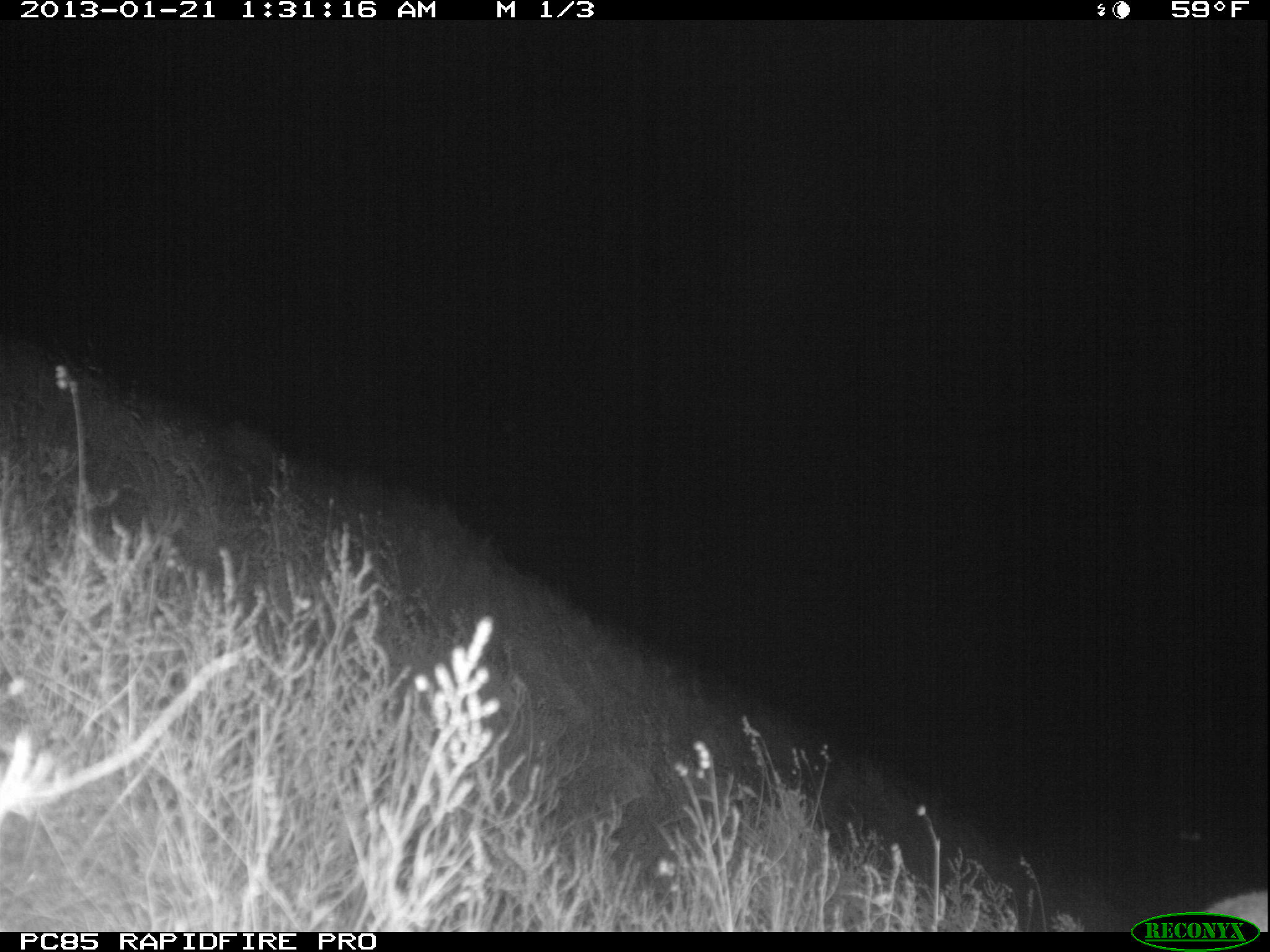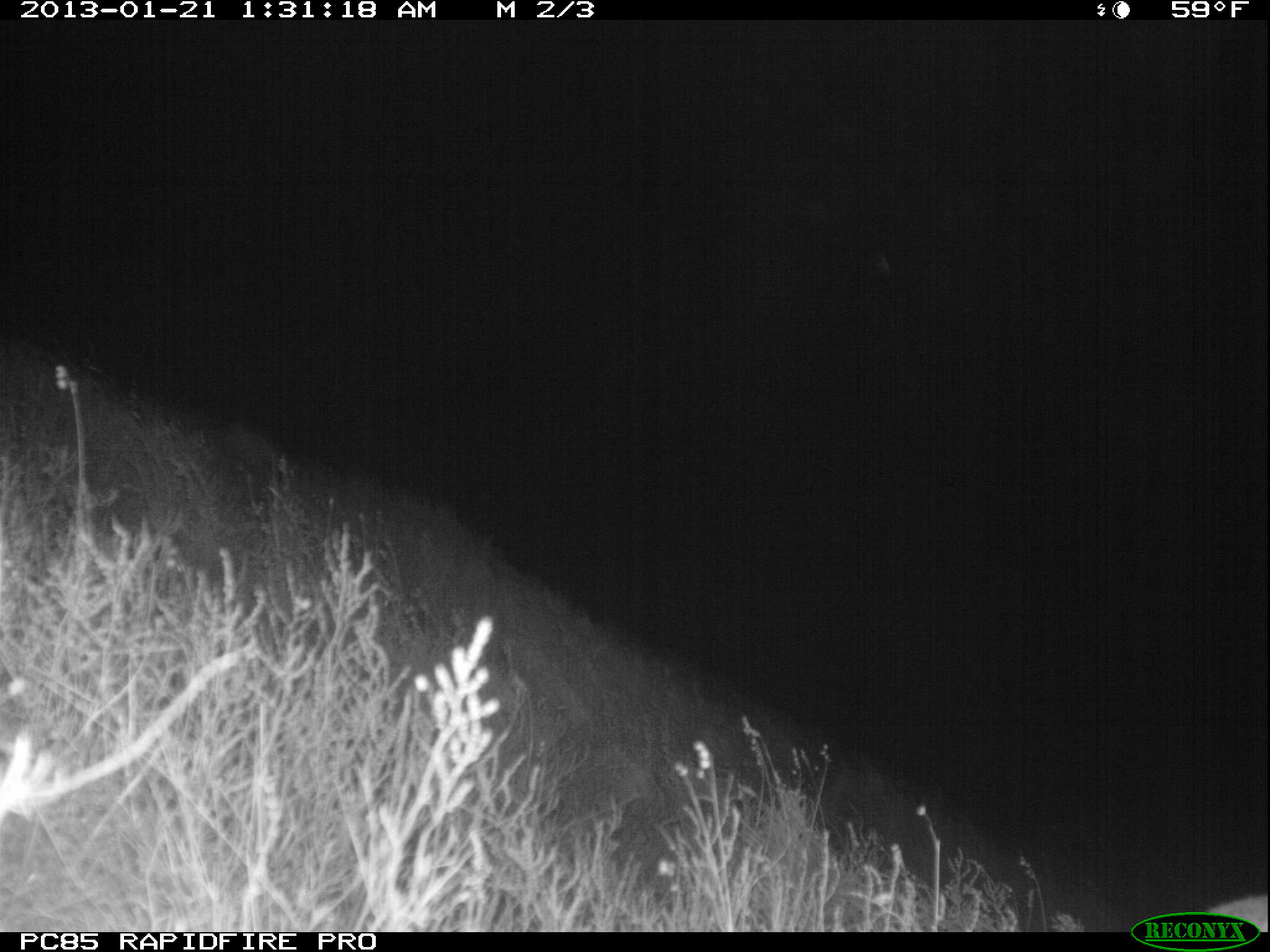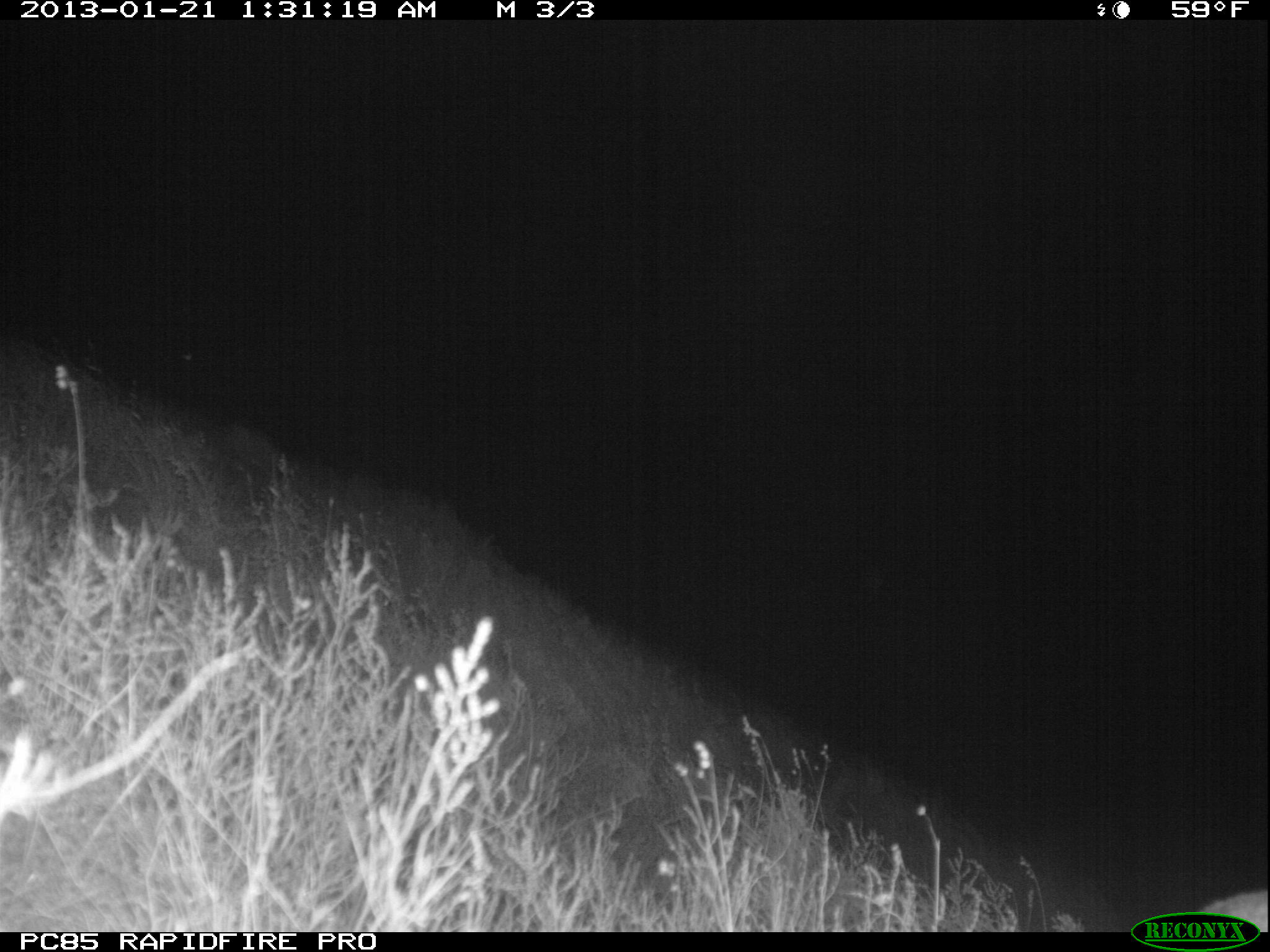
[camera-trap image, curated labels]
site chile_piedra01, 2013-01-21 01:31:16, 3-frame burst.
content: unidentified animal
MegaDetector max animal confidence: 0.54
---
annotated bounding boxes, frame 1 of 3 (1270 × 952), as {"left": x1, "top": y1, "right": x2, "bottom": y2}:
unknown: {"left": 1204, "top": 889, "right": 1270, "bottom": 932}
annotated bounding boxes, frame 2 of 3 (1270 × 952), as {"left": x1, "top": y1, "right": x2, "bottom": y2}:
unknown: {"left": 1205, "top": 891, "right": 1270, "bottom": 931}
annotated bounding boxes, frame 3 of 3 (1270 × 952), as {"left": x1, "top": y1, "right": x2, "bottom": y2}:
unknown: {"left": 1204, "top": 885, "right": 1270, "bottom": 931}